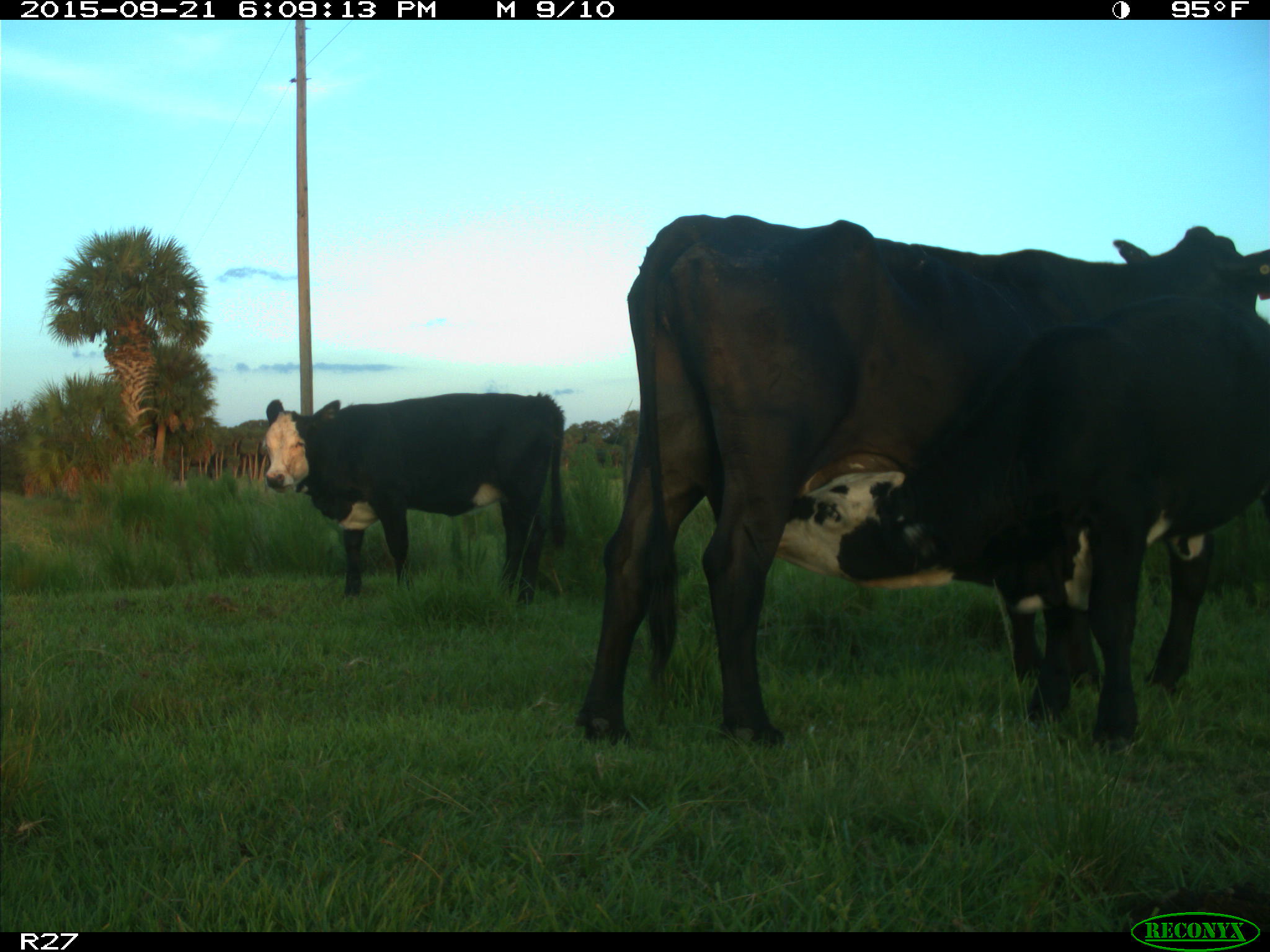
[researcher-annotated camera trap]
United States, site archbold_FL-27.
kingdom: Animalia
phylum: Chordata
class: Mammalia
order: Artiodactyla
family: Bovidae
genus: Bos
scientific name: Bos taurus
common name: domestic cow